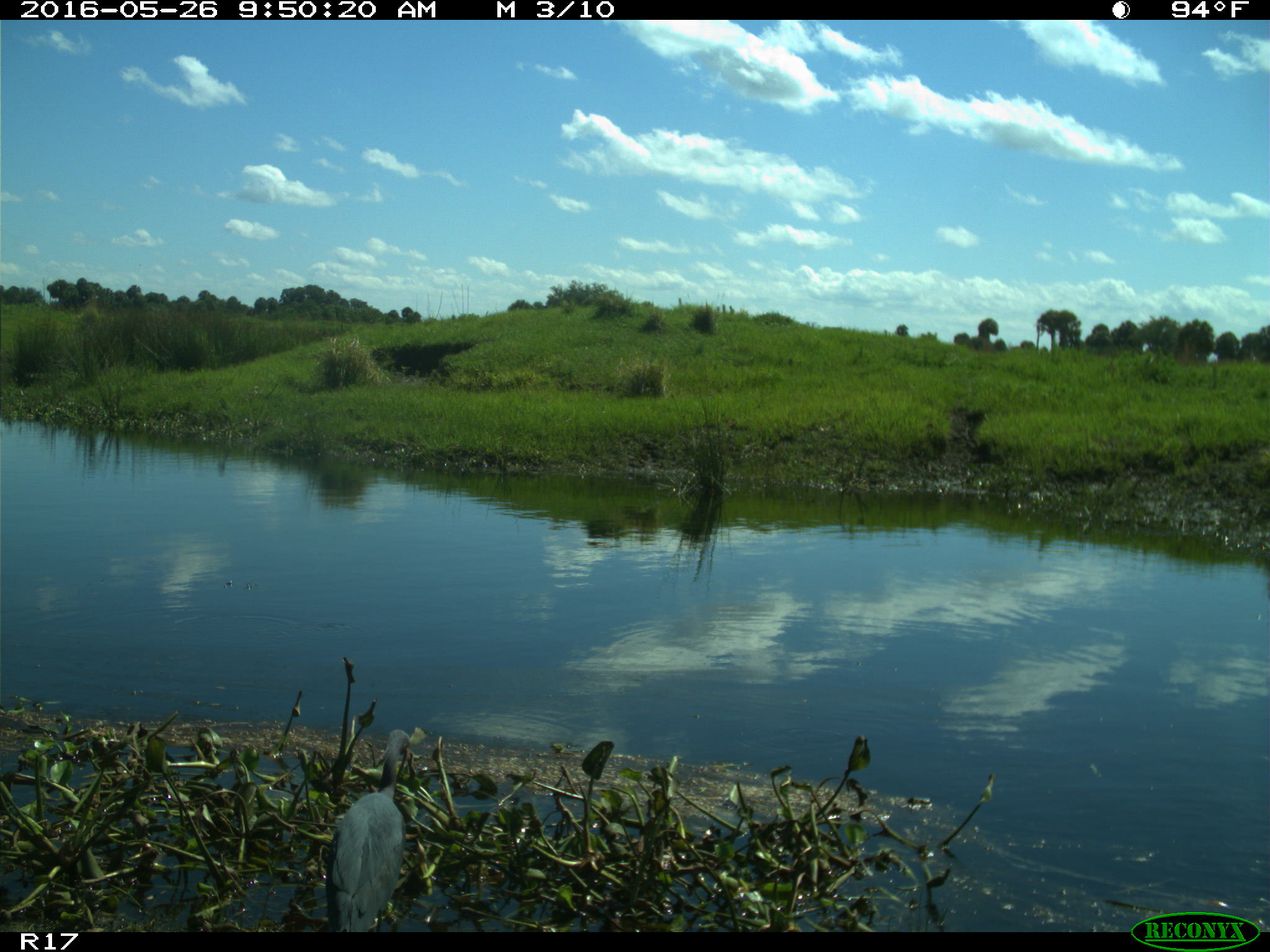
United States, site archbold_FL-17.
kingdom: Animalia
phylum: Chordata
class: Aves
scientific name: Aves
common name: birds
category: unidentified bird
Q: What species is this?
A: Unidentified bird (birds) (Aves).